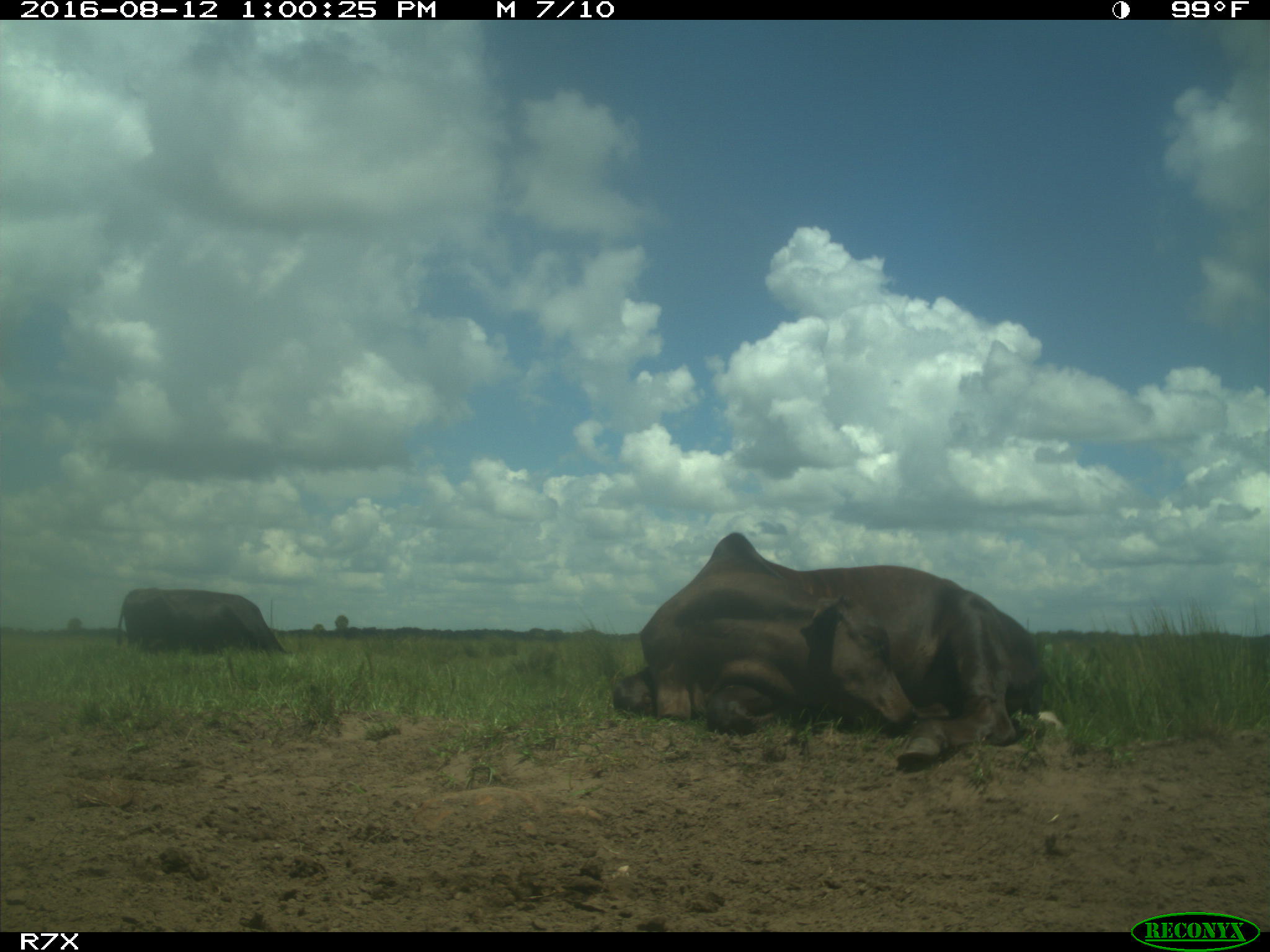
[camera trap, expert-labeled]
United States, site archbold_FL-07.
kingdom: Animalia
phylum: Chordata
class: Mammalia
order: Artiodactyla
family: Bovidae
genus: Bos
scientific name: Bos taurus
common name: domestic cow